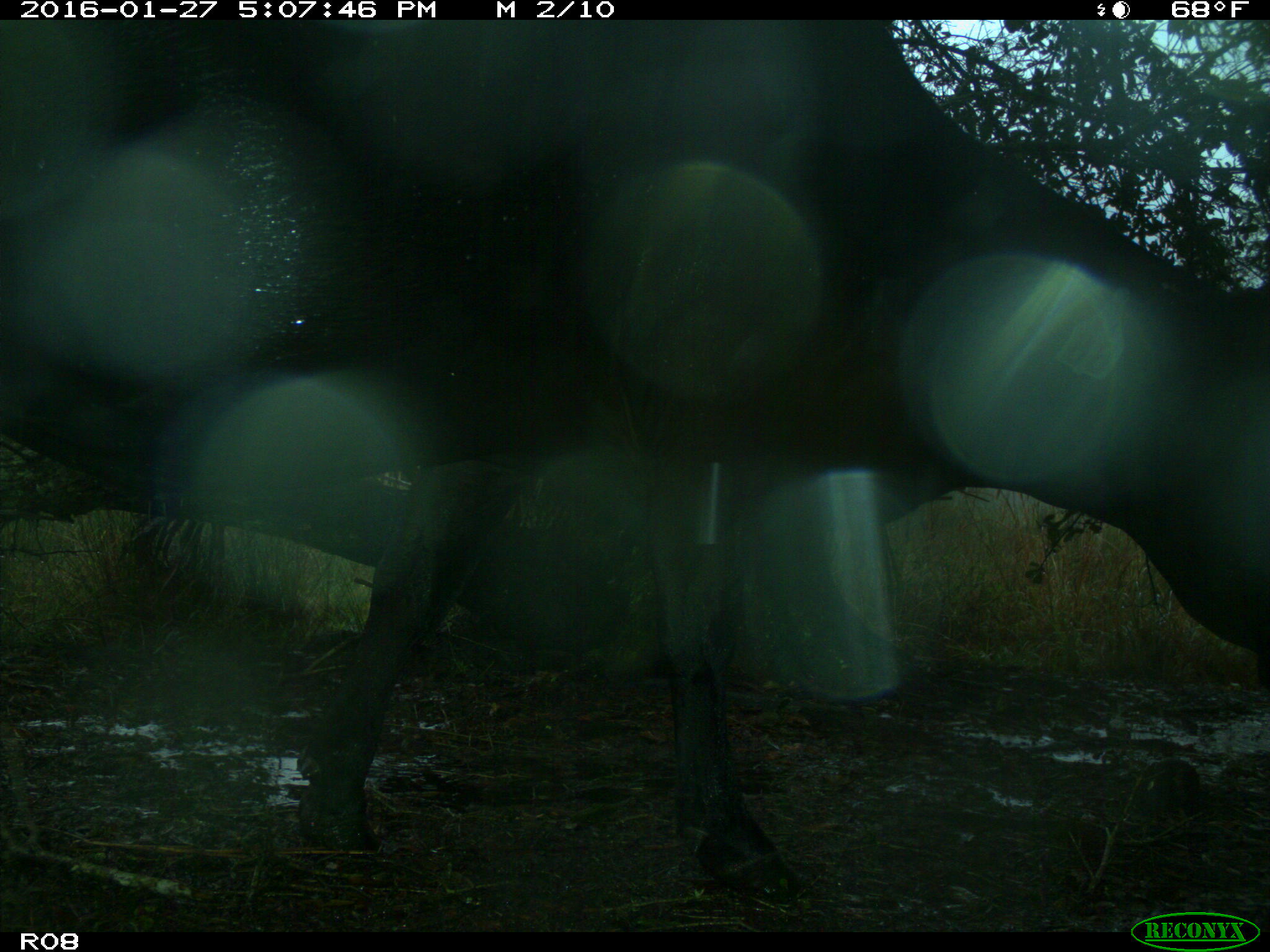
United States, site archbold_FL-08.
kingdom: Animalia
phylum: Chordata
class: Mammalia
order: Artiodactyla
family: Bovidae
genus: Bos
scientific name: Bos taurus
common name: domestic cow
Bos taurus (domestic cow).